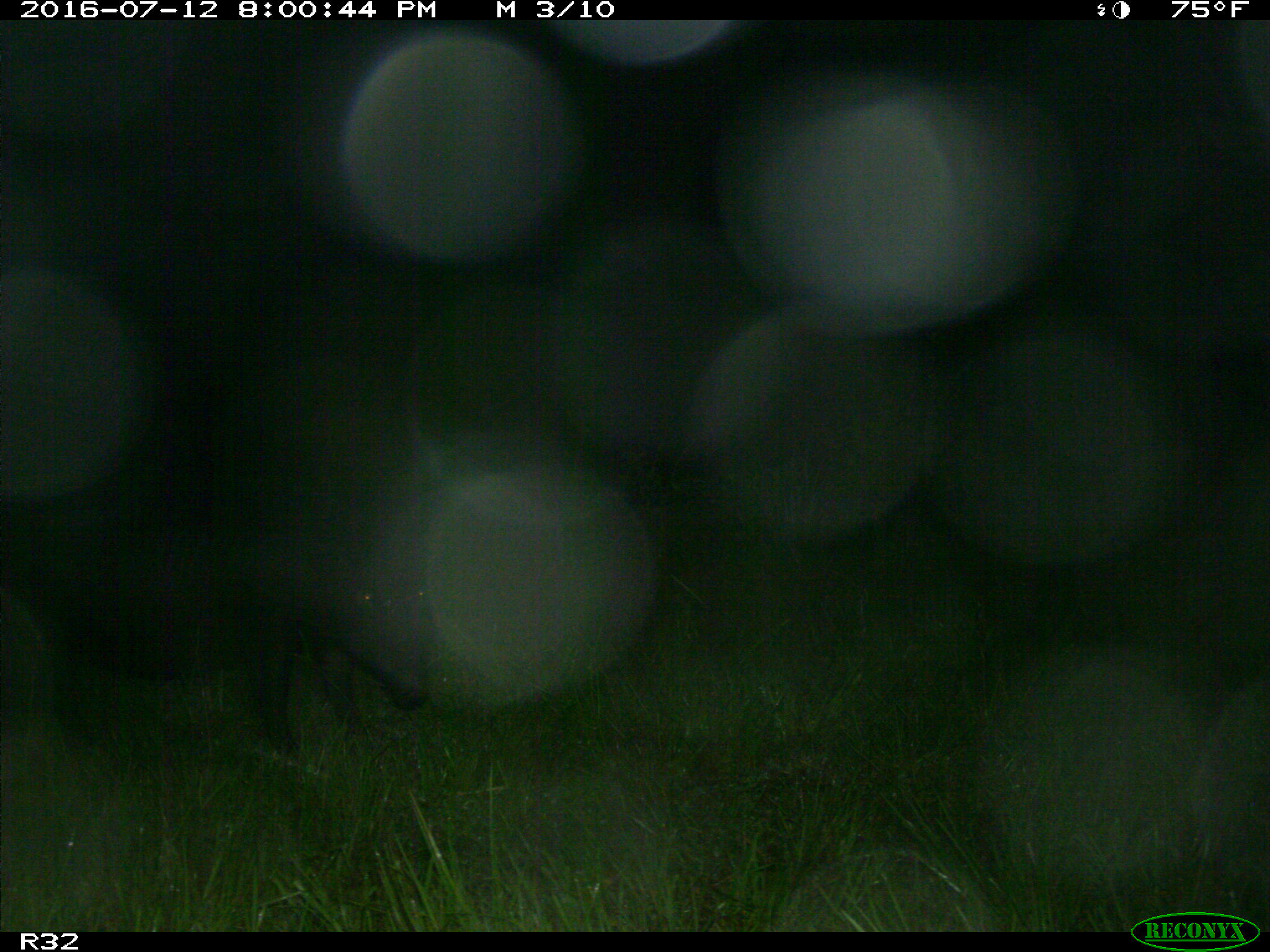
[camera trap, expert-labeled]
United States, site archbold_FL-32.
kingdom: Animalia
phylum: Chordata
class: Mammalia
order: Artiodactyla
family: Suidae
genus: Sus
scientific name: Sus scrofa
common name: wild boar